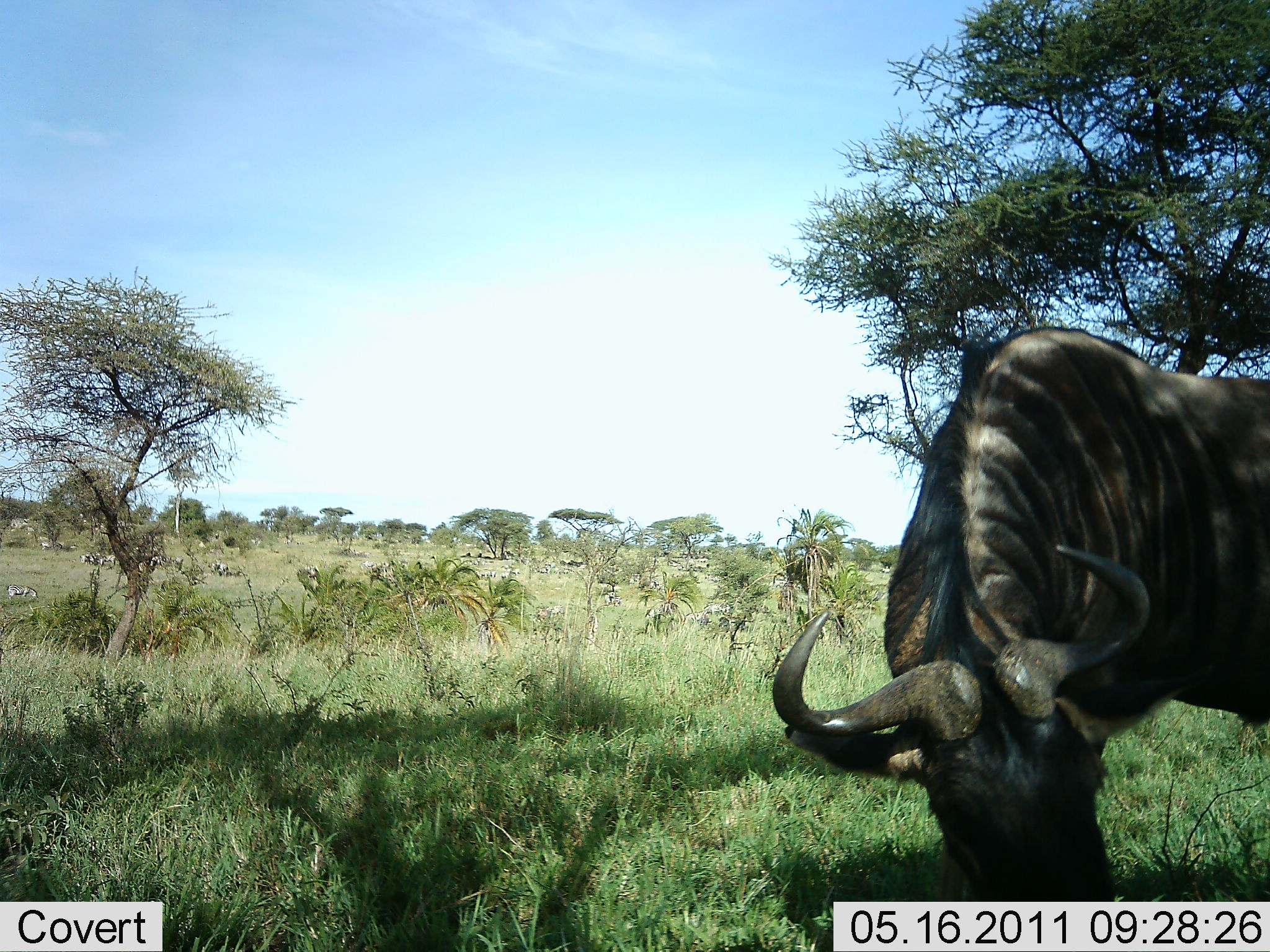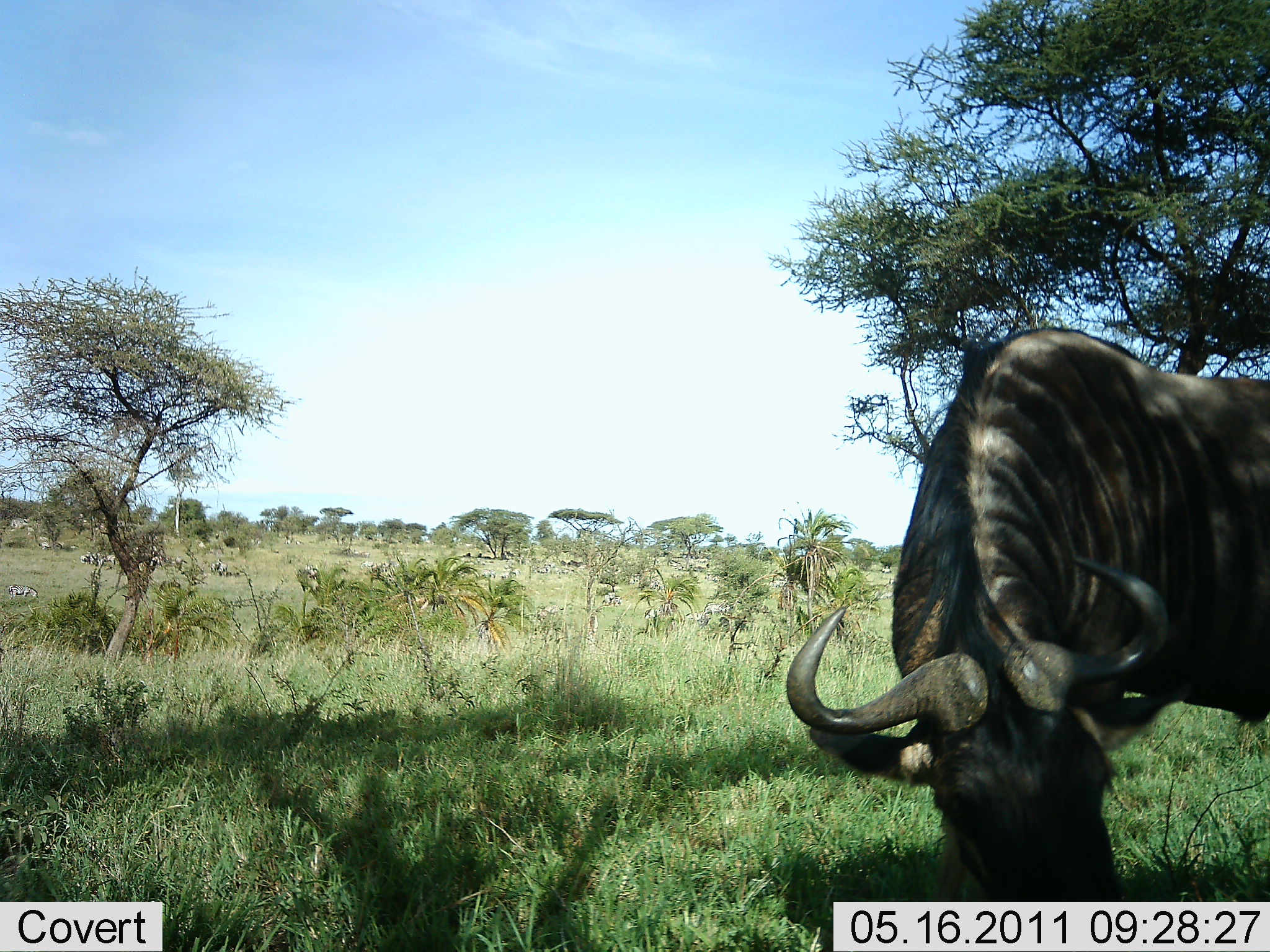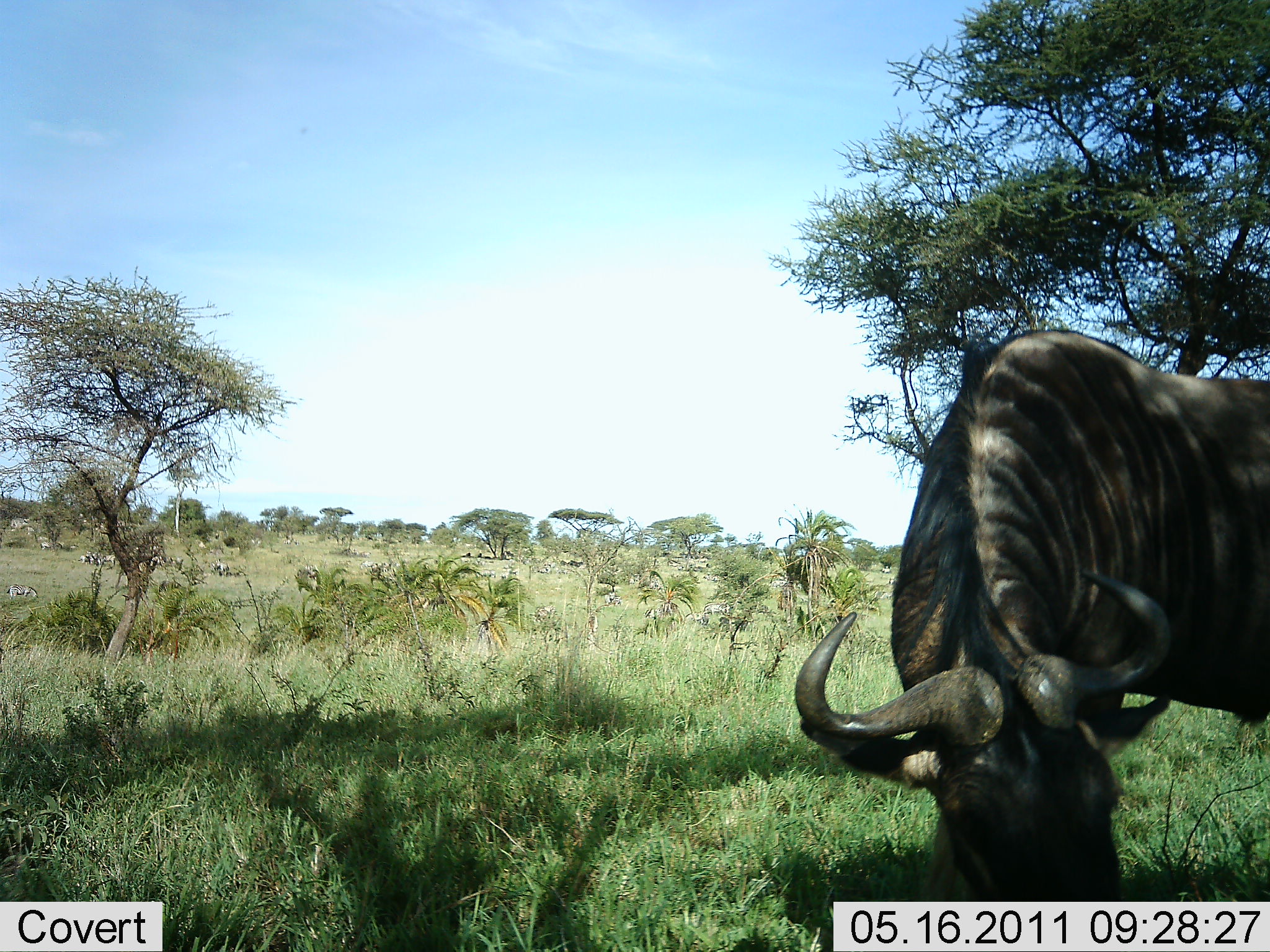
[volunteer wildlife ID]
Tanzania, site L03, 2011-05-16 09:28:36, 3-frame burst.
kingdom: Animalia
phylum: Chordata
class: Mammalia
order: Artiodactyla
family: Bovidae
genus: Connochaetes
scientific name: Connochaetes taurinus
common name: blue wildebeest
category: wildebeest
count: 1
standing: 15%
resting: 0%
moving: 5%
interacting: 0%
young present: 0%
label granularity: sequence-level